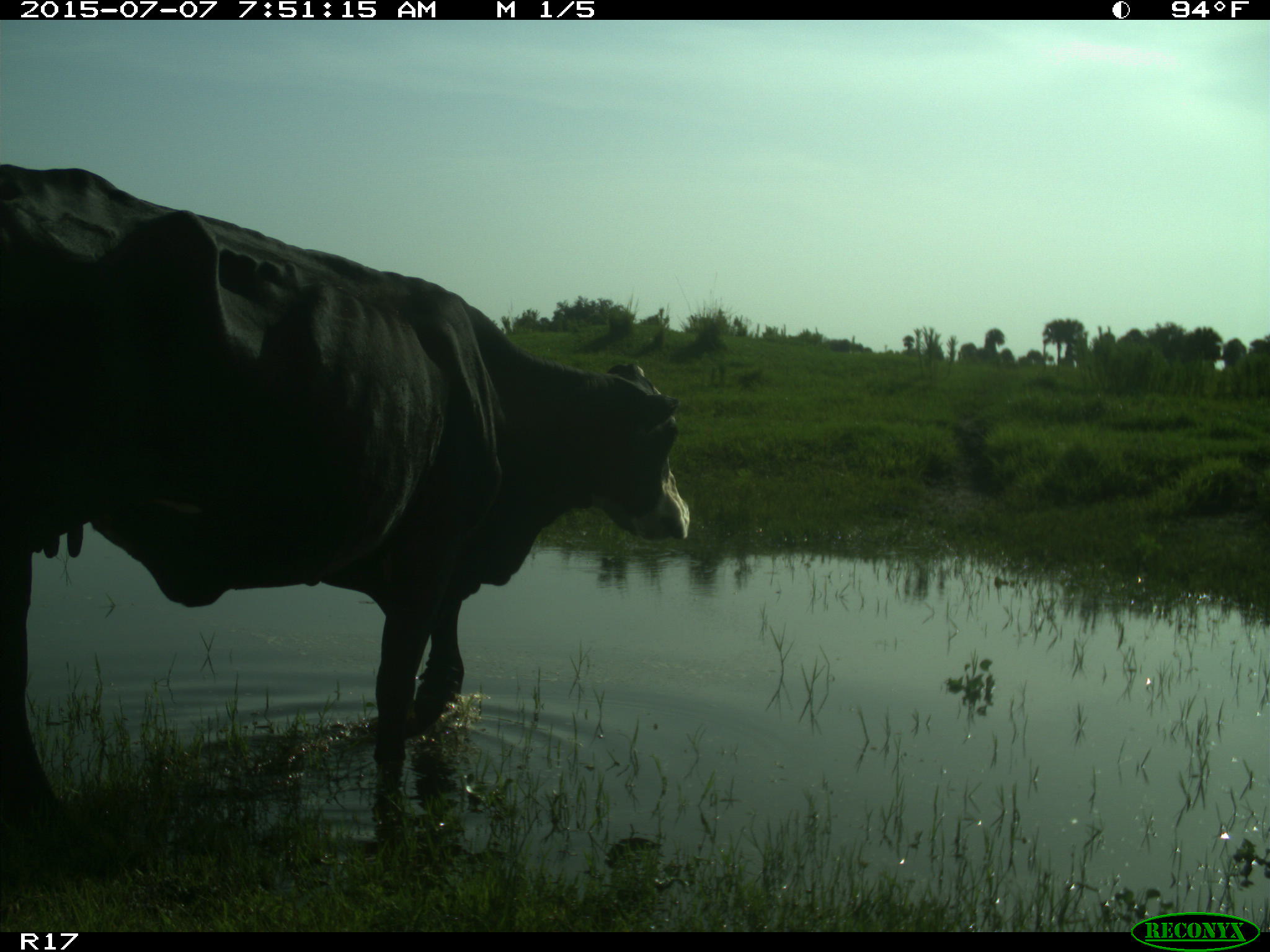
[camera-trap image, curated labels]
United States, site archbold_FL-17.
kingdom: Animalia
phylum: Chordata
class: Mammalia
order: Artiodactyla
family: Bovidae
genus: Bos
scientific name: Bos taurus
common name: domestic cow